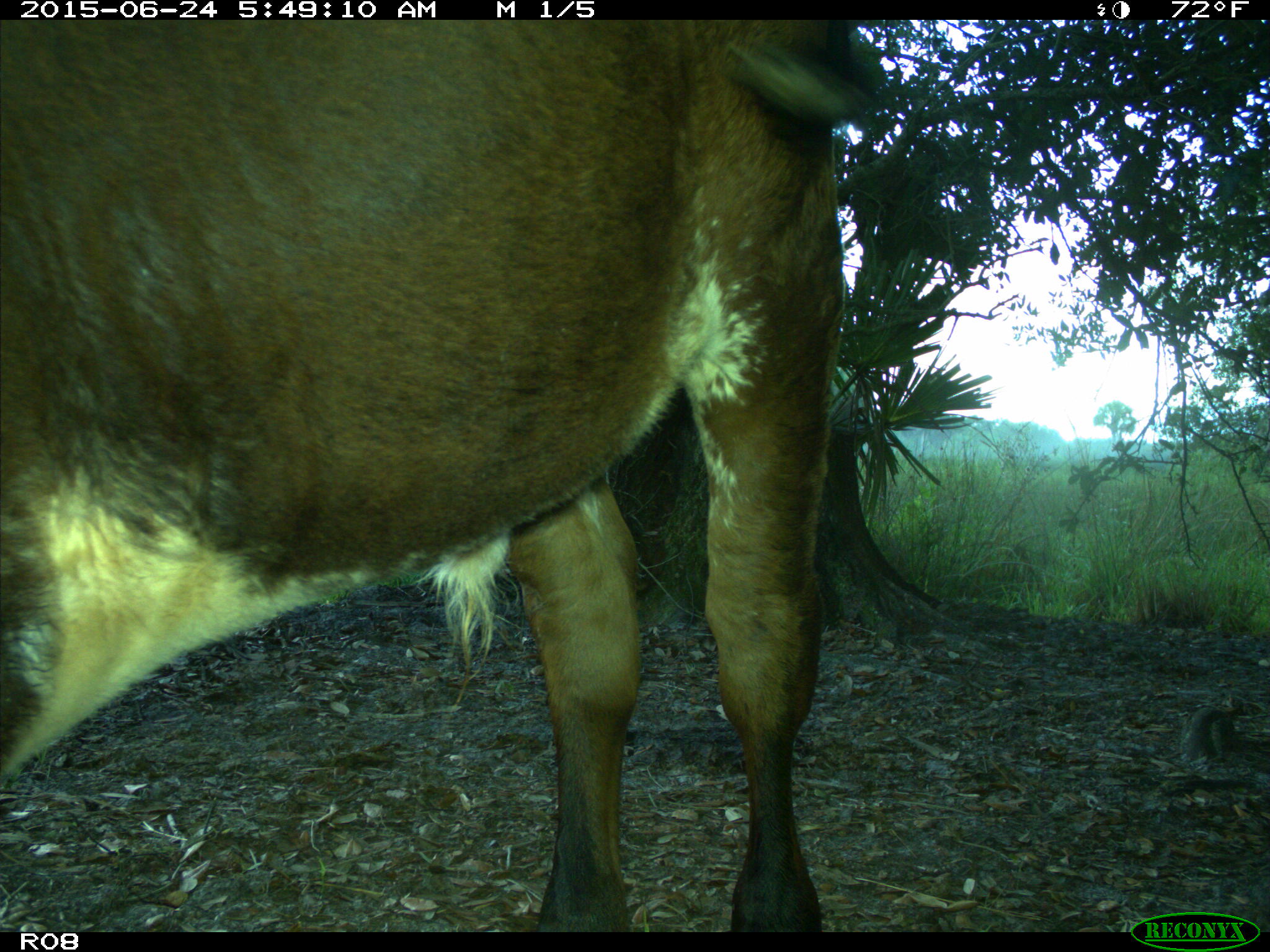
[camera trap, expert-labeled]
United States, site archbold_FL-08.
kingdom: Animalia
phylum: Chordata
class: Mammalia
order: Artiodactyla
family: Bovidae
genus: Bos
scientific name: Bos taurus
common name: domestic cow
Bos taurus (domestic cow).